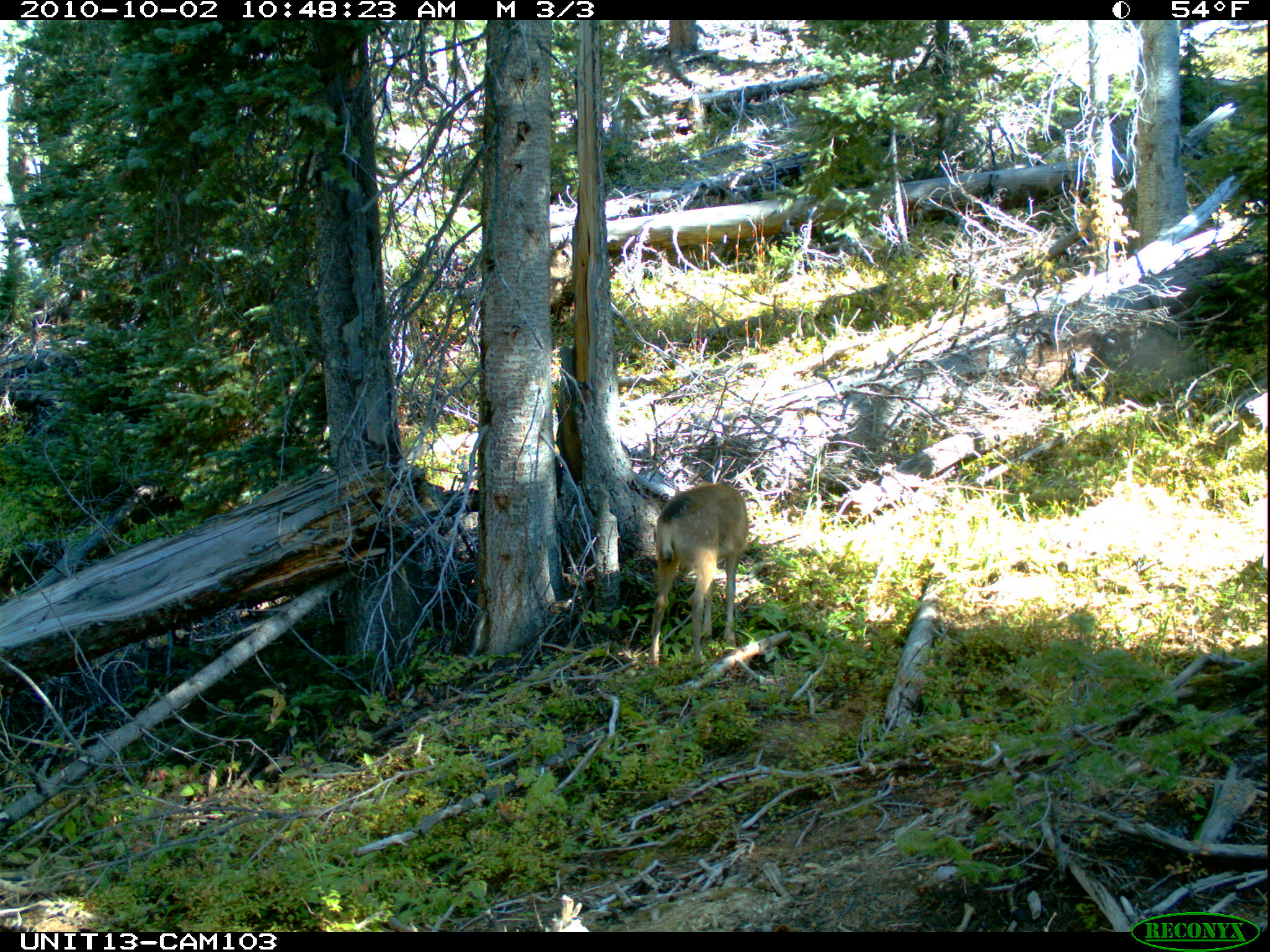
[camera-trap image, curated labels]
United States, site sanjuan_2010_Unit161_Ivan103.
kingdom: Animalia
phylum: Chordata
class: Mammalia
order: Artiodactyla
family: Cervidae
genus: Odocoileus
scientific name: Odocoileus hemionus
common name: mule deer